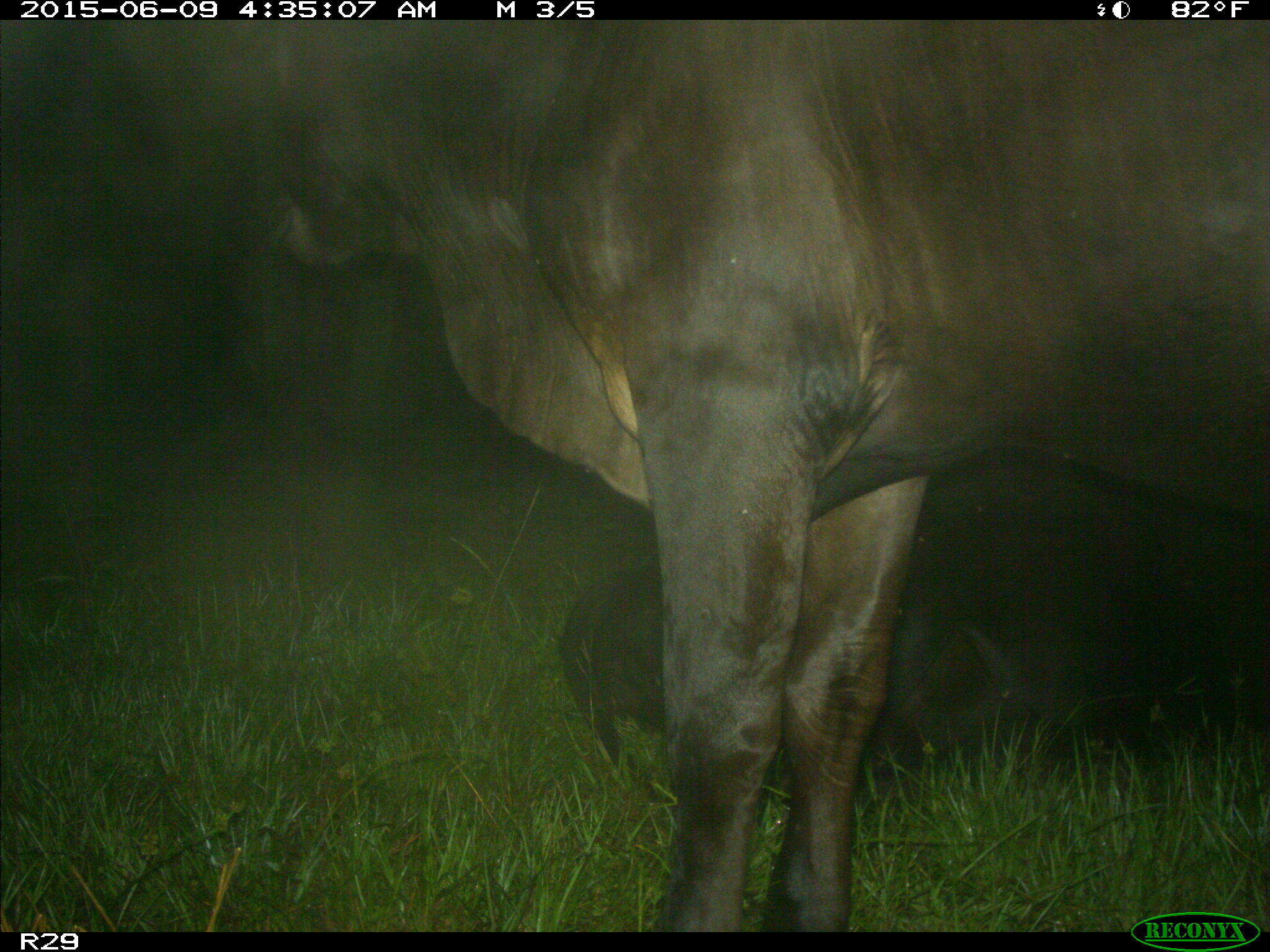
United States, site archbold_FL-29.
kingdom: Animalia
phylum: Chordata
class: Mammalia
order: Artiodactyla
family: Bovidae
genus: Bos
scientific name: Bos taurus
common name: domestic cow